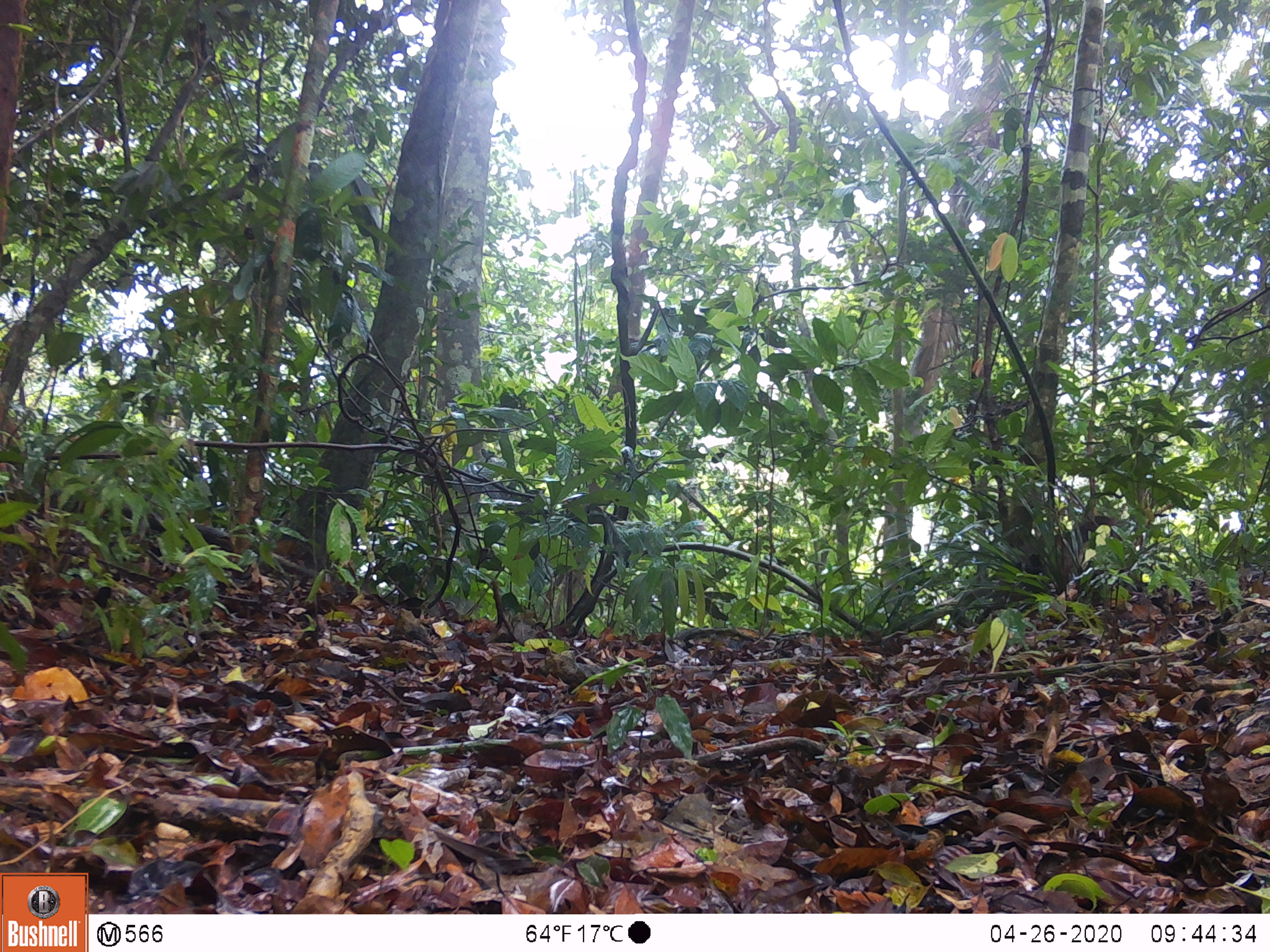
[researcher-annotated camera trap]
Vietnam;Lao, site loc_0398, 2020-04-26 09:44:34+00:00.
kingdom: Animalia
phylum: Chordata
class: Mammalia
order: Primates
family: Cercopithecidae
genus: Macaca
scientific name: Macaca arctoides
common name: stump-tailed macaque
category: stump tailed macaque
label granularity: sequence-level